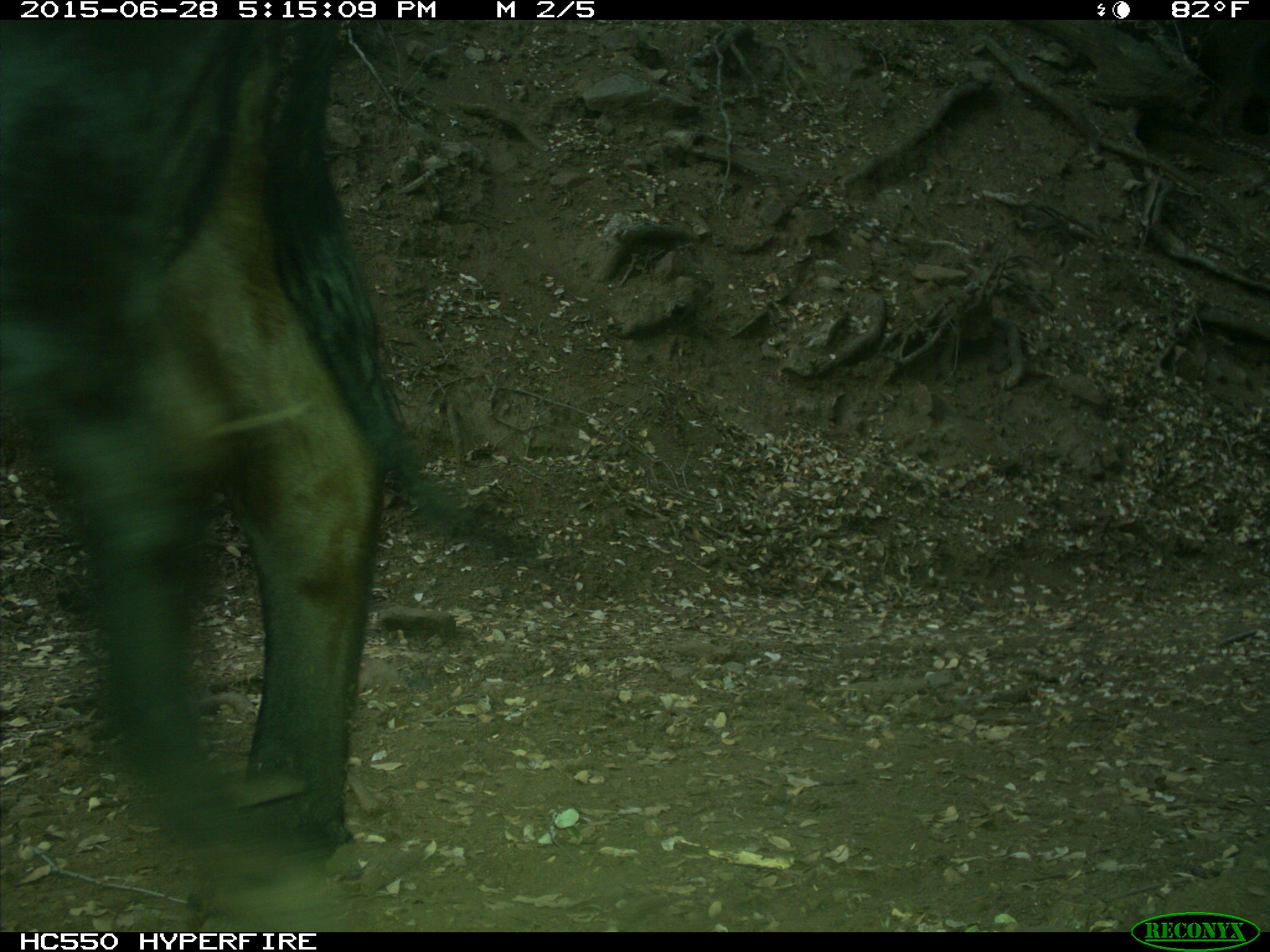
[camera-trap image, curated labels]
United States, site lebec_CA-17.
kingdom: Animalia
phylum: Chordata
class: Mammalia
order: Artiodactyla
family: Bovidae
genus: Bos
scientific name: Bos taurus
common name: domestic cow